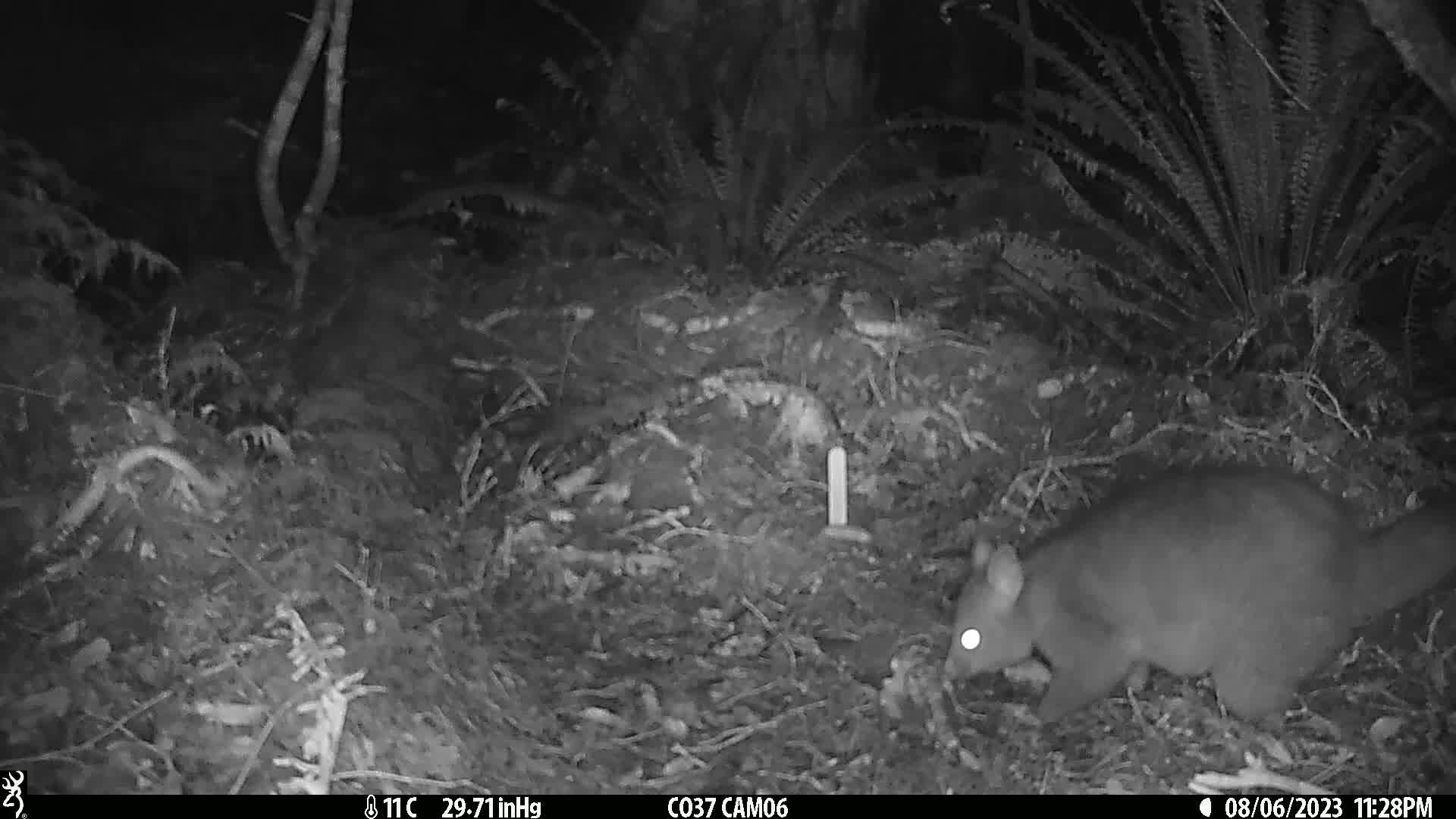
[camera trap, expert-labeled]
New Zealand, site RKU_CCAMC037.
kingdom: Animalia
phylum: Chordata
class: Mammalia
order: Diprotodontia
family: Phalangeridae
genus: Trichosurus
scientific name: Trichosurus vulpecula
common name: common brushtail possum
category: possum